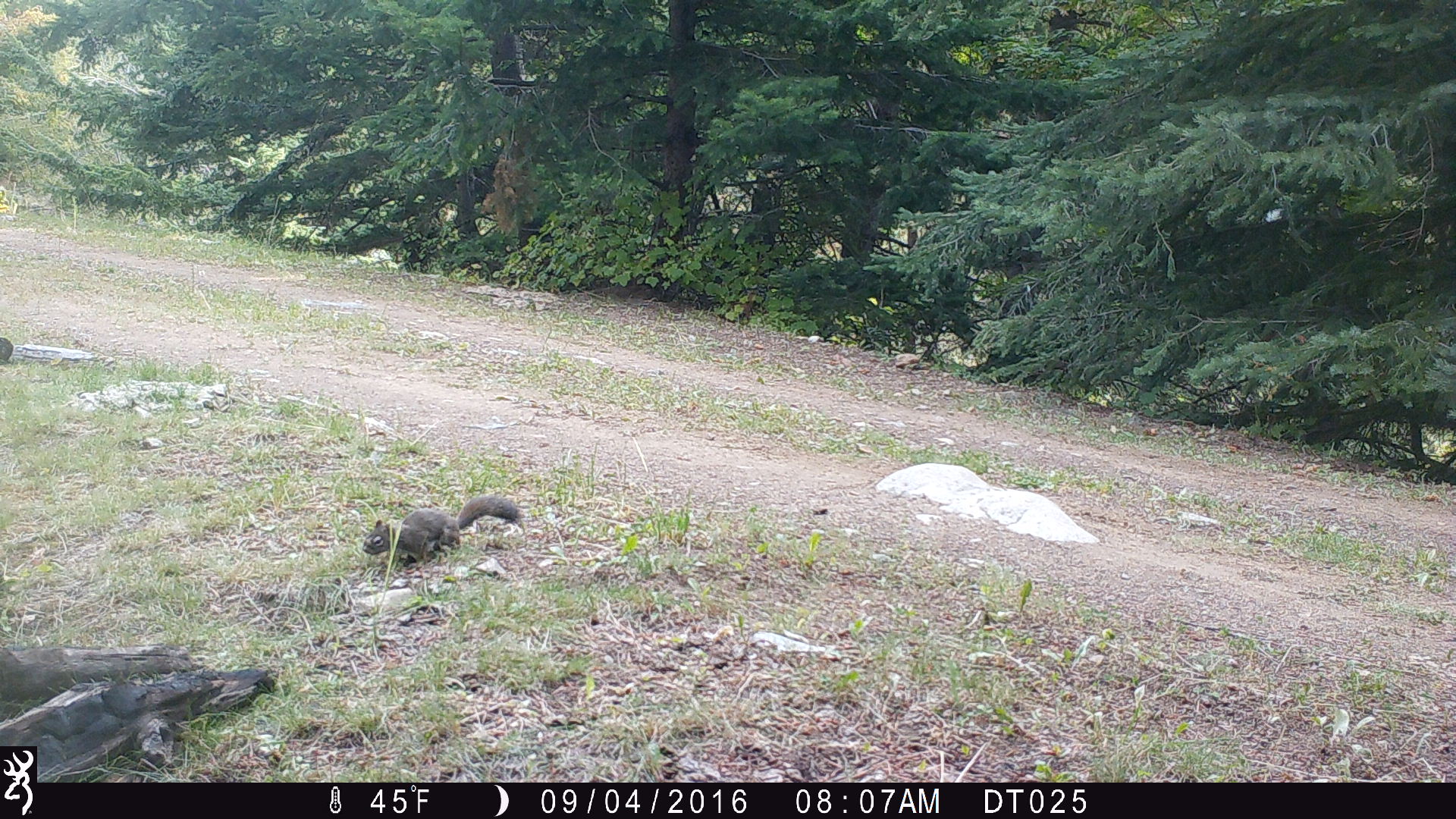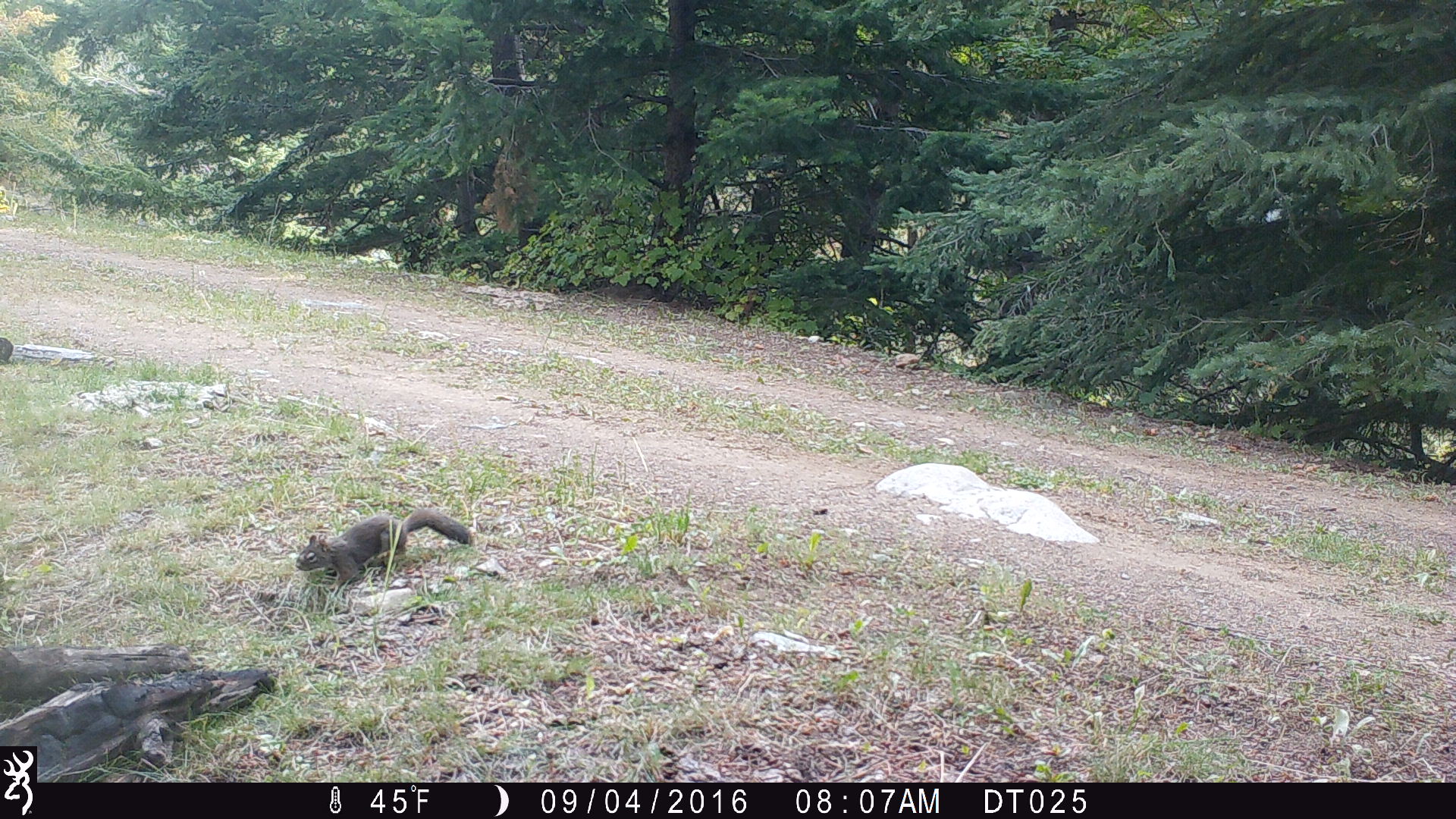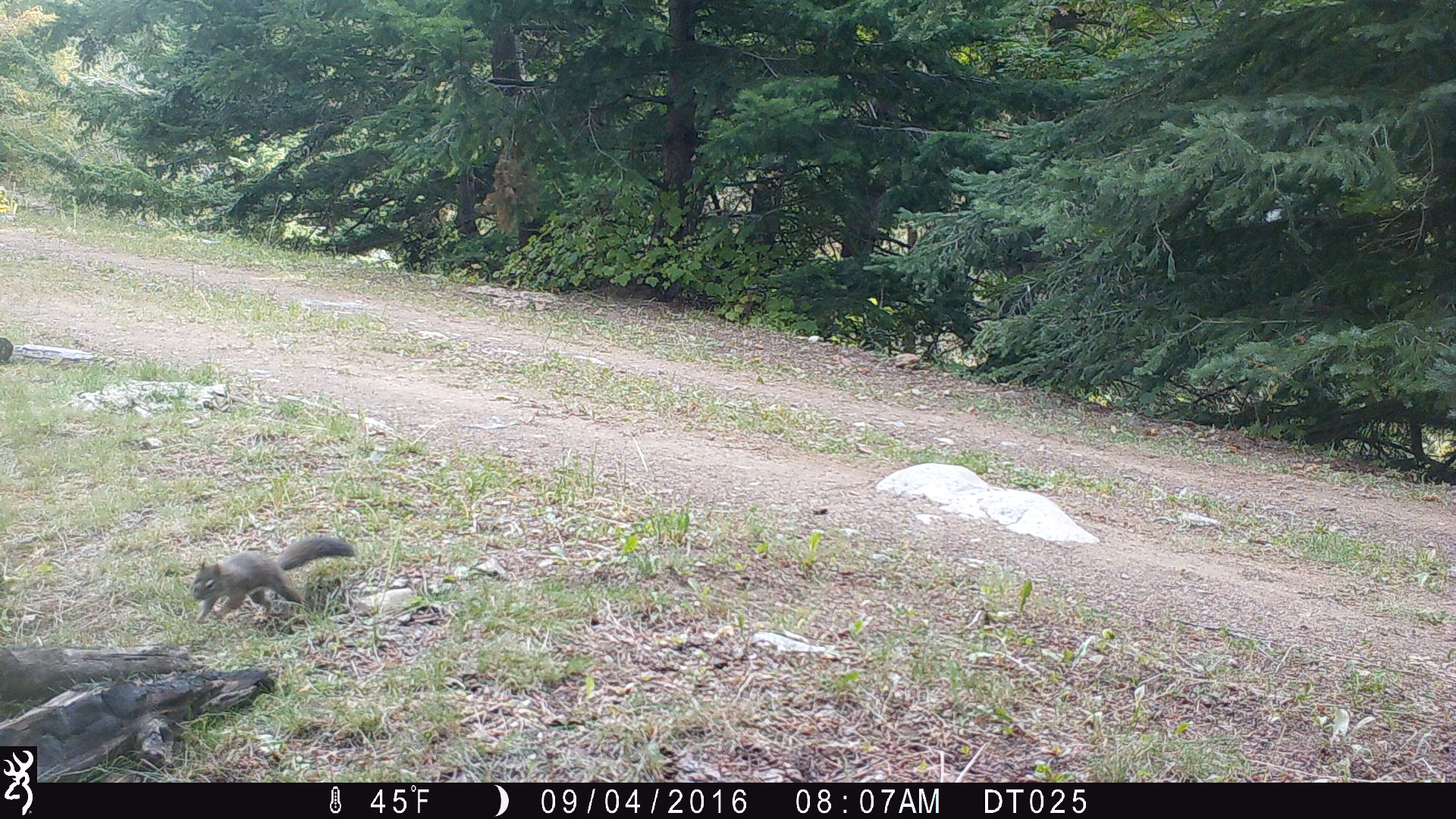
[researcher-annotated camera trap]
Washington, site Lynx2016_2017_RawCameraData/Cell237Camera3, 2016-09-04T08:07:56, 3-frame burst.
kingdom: Animalia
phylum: Chordata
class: Mammalia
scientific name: Mammalia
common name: small mammal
Small mammal (Mammalia). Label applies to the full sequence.